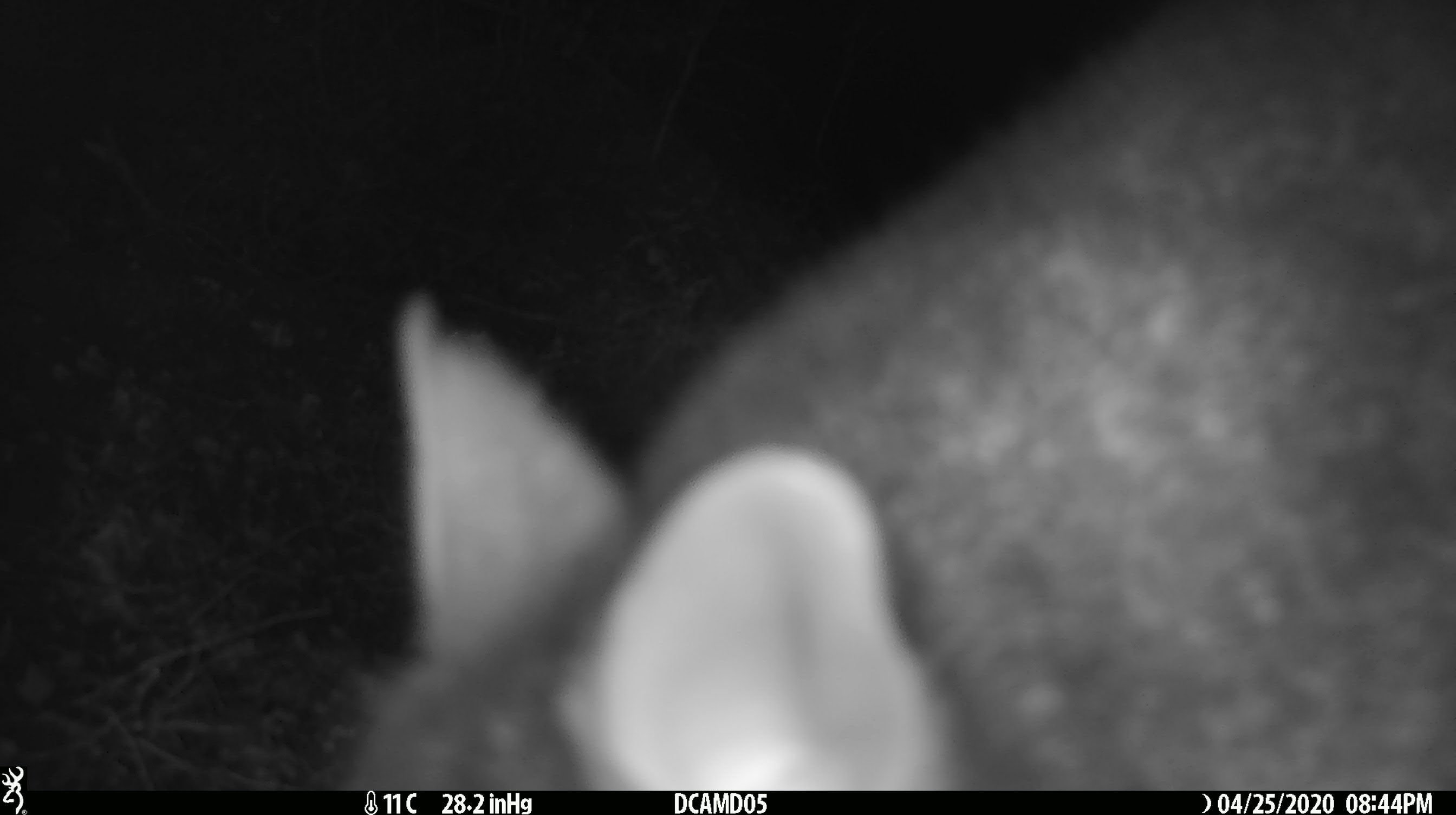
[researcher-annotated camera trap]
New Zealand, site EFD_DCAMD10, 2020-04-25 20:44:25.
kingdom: Animalia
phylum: Chordata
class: Mammalia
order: Diprotodontia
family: Phalangeridae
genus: Trichosurus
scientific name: Trichosurus vulpecula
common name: common brushtail possum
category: possum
Possum (common brushtail possum) (Trichosurus vulpecula).